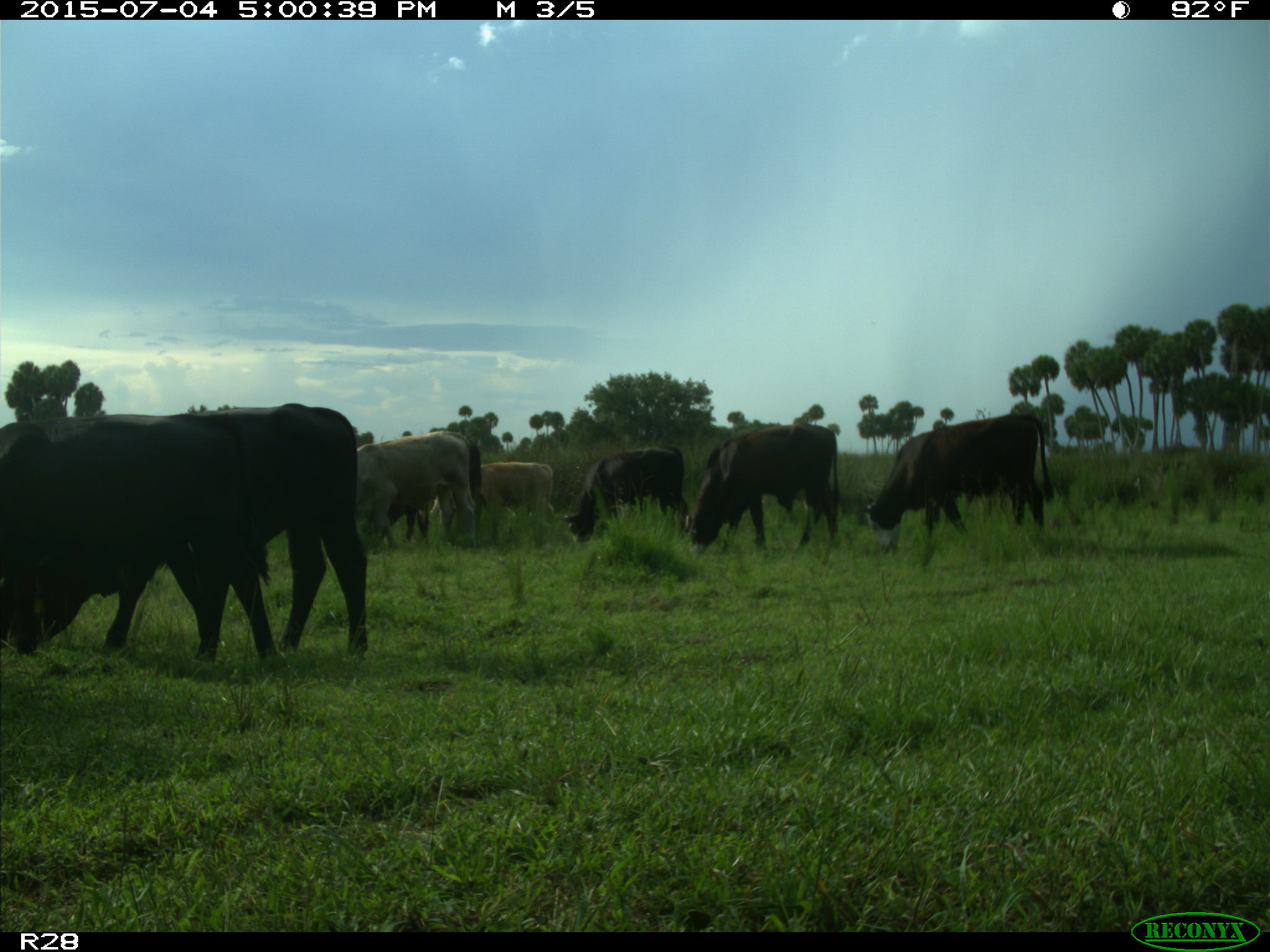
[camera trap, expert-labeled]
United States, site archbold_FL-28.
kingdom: Animalia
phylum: Chordata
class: Mammalia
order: Artiodactyla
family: Bovidae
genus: Bos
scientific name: Bos taurus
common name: domestic cow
Bos taurus (domestic cow).